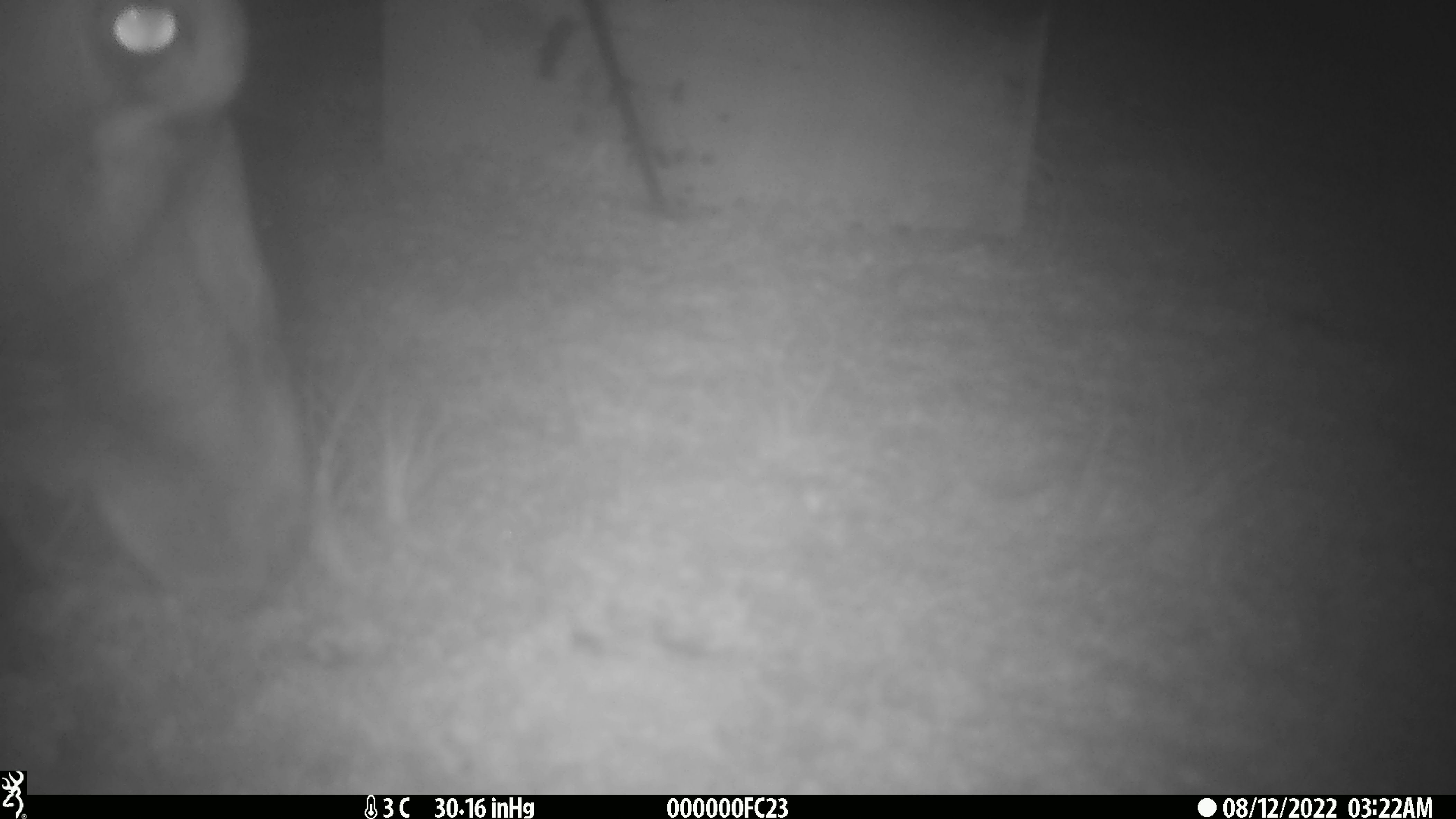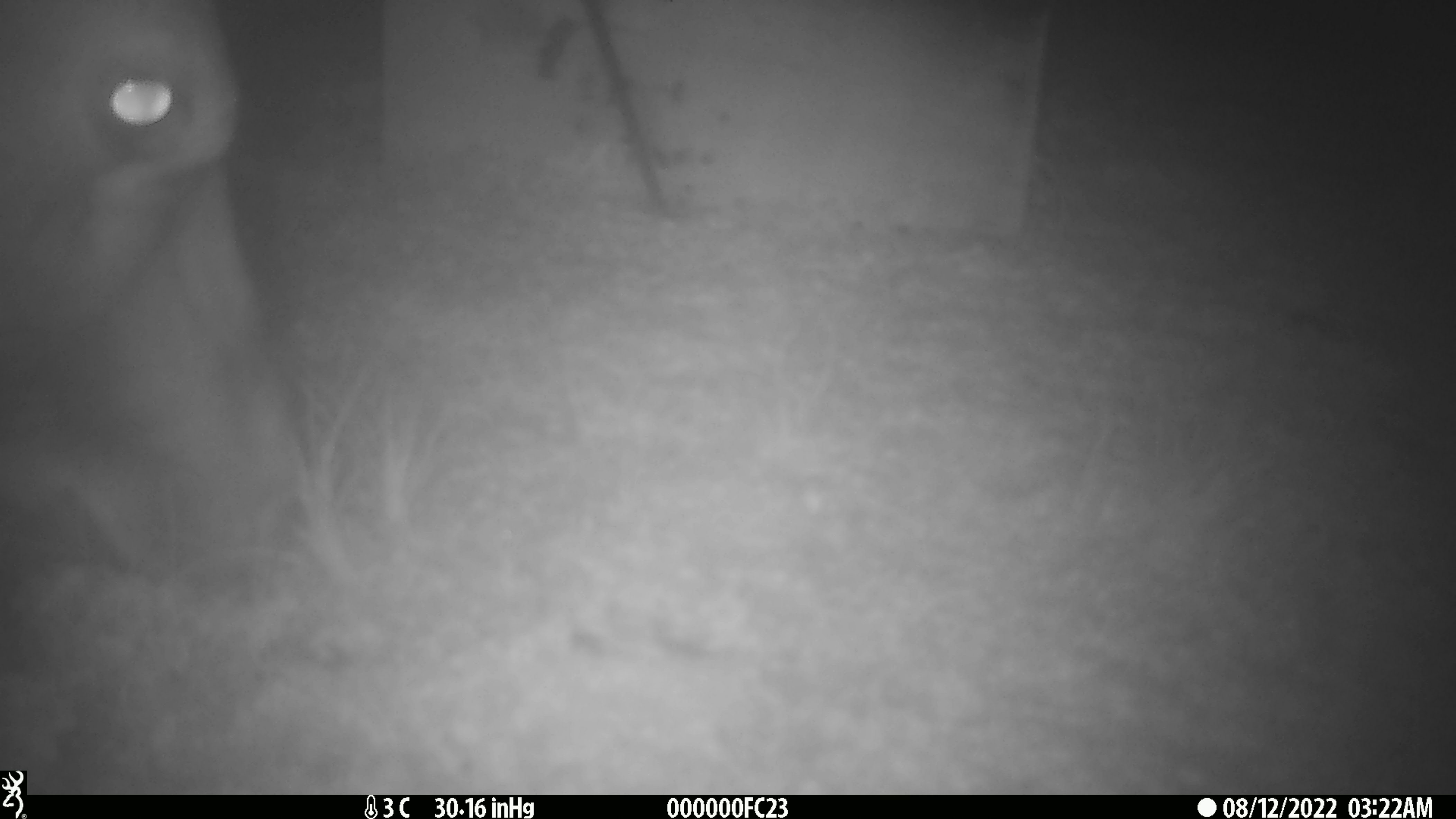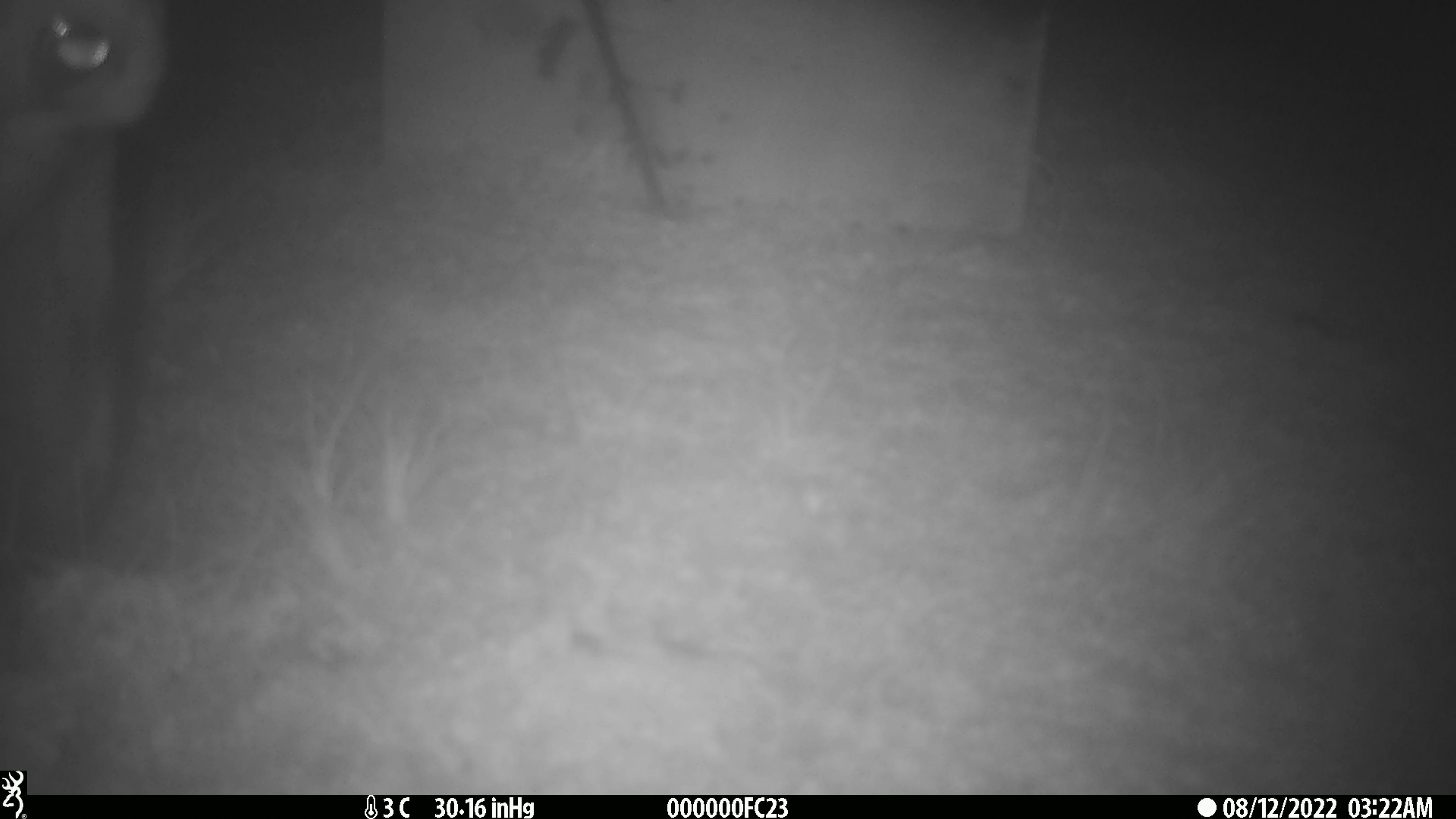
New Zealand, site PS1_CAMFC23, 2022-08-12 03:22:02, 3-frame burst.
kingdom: Animalia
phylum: Chordata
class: Mammalia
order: Artiodactyla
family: Cervidae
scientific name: Cervidae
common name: deer